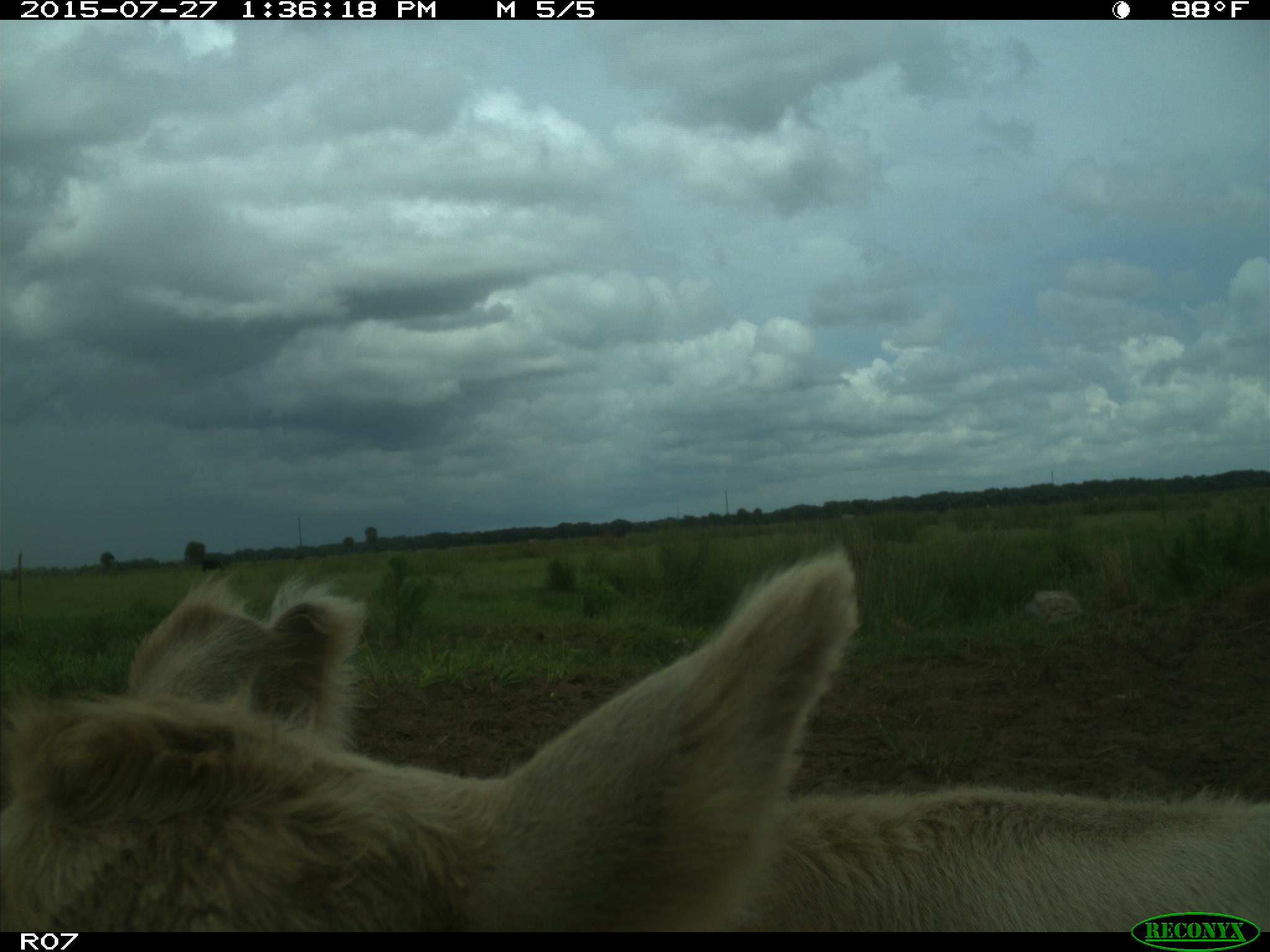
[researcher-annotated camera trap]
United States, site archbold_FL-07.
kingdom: Animalia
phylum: Chordata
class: Mammalia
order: Artiodactyla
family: Bovidae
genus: Bos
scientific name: Bos taurus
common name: domestic cow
Bos taurus (domestic cow).